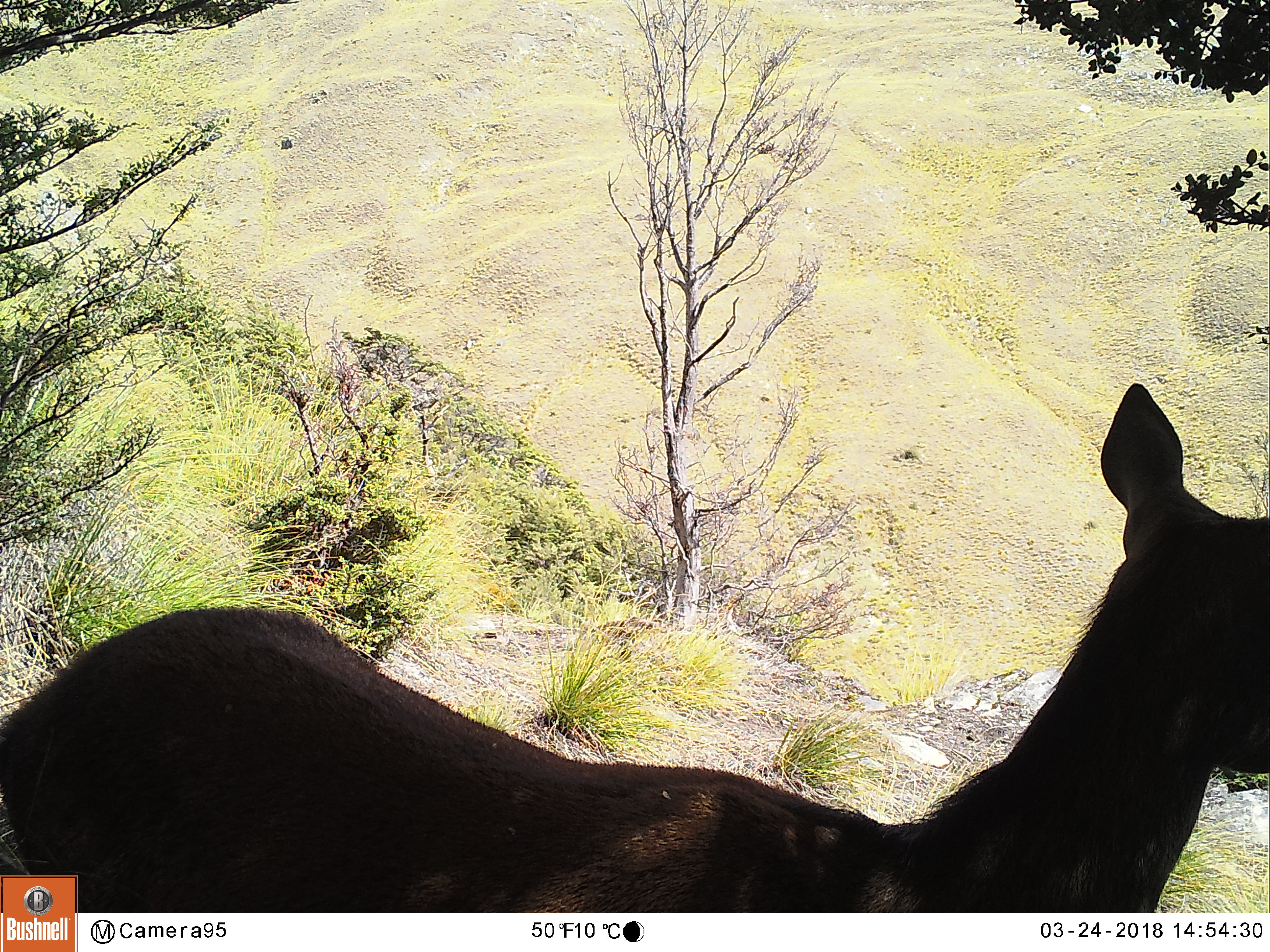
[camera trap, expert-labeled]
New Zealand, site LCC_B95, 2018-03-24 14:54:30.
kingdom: Animalia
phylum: Chordata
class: Mammalia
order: Artiodactyla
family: Cervidae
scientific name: Cervidae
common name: deer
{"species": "deer (Cervidae)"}